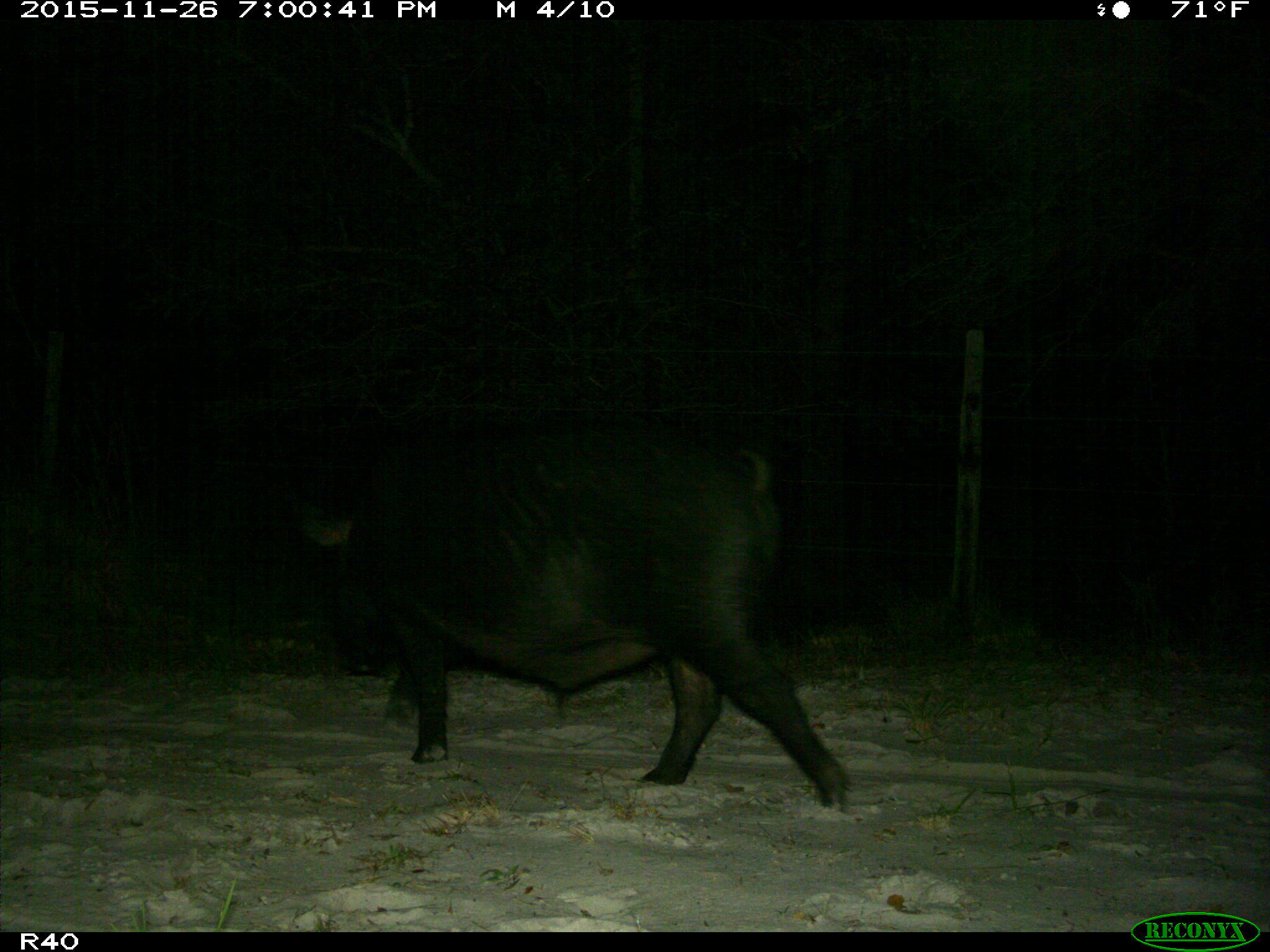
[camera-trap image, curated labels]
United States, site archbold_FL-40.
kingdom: Animalia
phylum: Chordata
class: Mammalia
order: Artiodactyla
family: Suidae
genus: Sus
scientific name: Sus scrofa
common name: wild boar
Sus scrofa (wild boar).